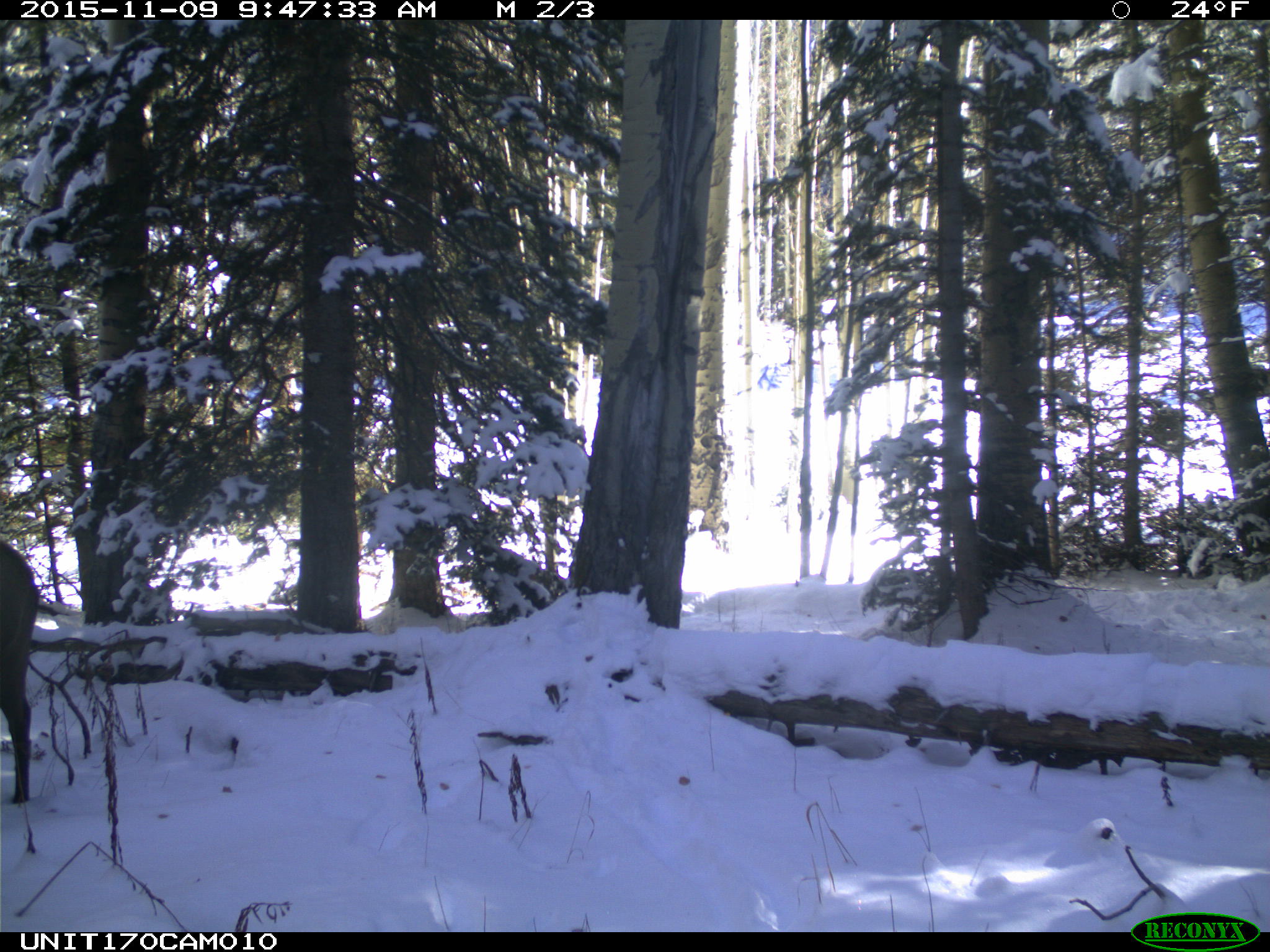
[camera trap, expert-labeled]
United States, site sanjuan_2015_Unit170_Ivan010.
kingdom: Animalia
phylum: Chordata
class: Mammalia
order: Artiodactyla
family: Cervidae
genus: Cervus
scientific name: Cervus elaphus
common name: red deer